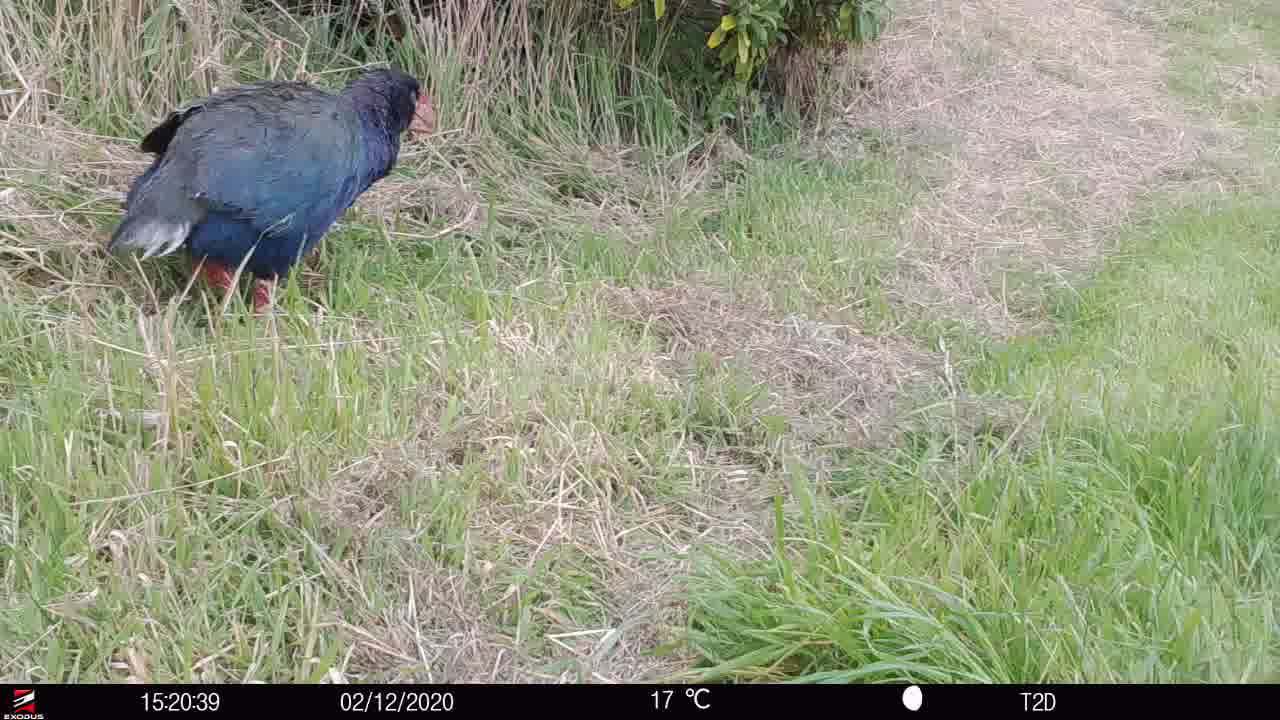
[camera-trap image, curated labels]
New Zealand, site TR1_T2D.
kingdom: Animalia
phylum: Chordata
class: Aves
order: Gruiformes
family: Rallidae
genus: Porphyrio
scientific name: Porphyrio mantelli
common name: takahe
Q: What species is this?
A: Takahe (Porphyrio mantelli).